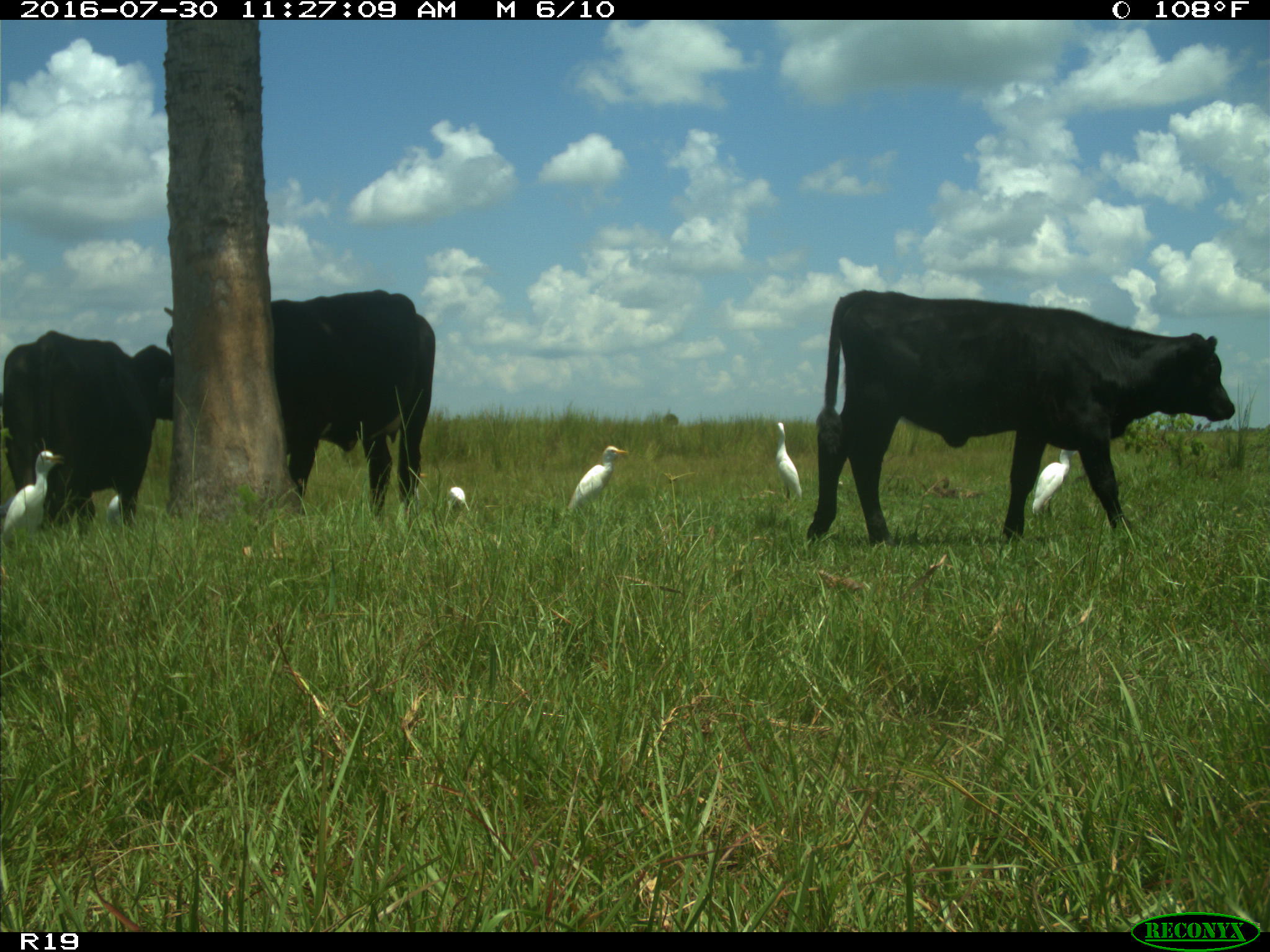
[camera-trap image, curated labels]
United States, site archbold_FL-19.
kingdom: Animalia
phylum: Chordata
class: Mammalia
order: Artiodactyla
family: Bovidae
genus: Bos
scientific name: Bos taurus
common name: domestic cow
Bos taurus (domestic cow).